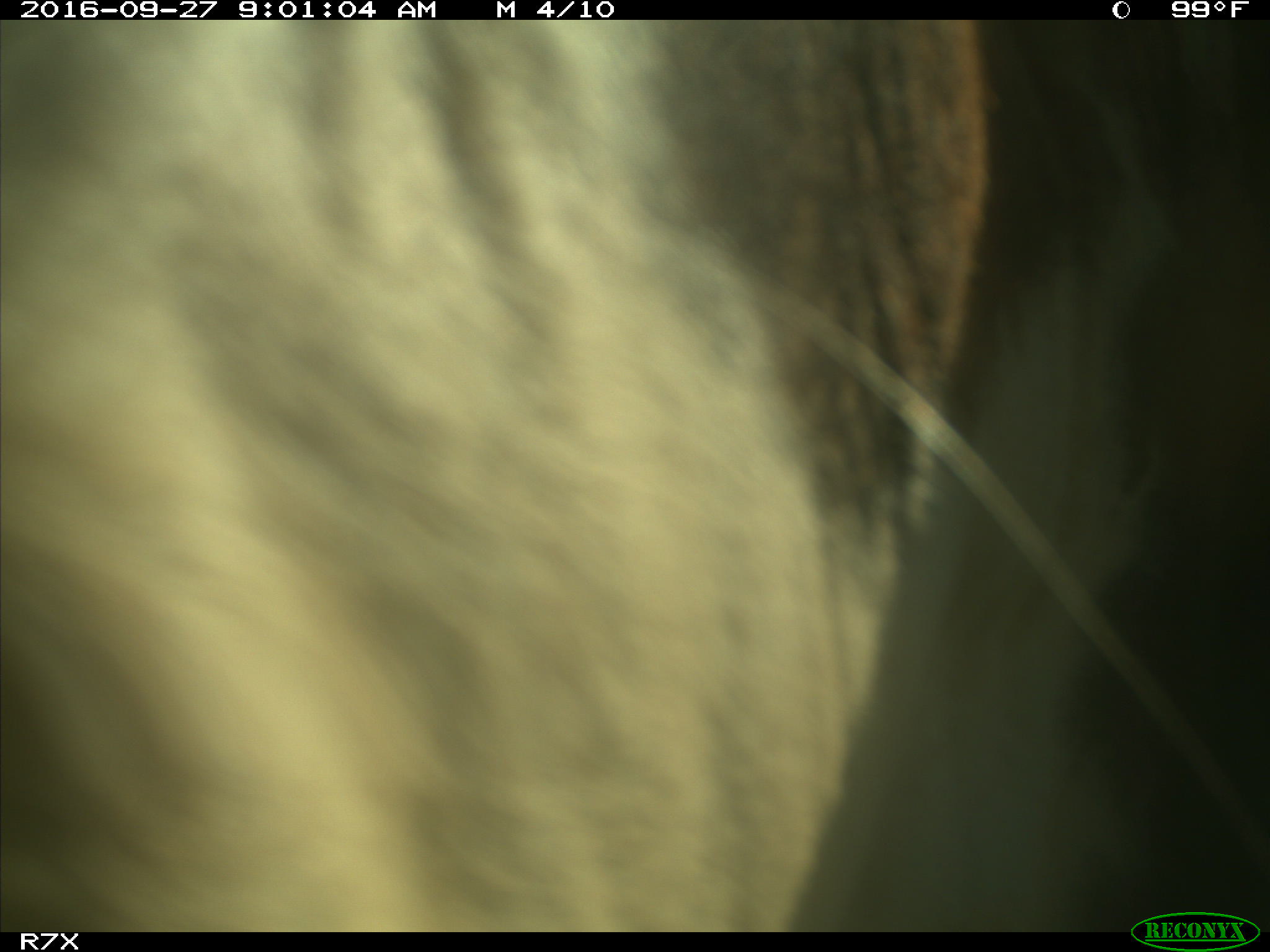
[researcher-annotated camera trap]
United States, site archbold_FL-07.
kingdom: Animalia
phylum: Chordata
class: Mammalia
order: Artiodactyla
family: Bovidae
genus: Bos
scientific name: Bos taurus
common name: domestic cow